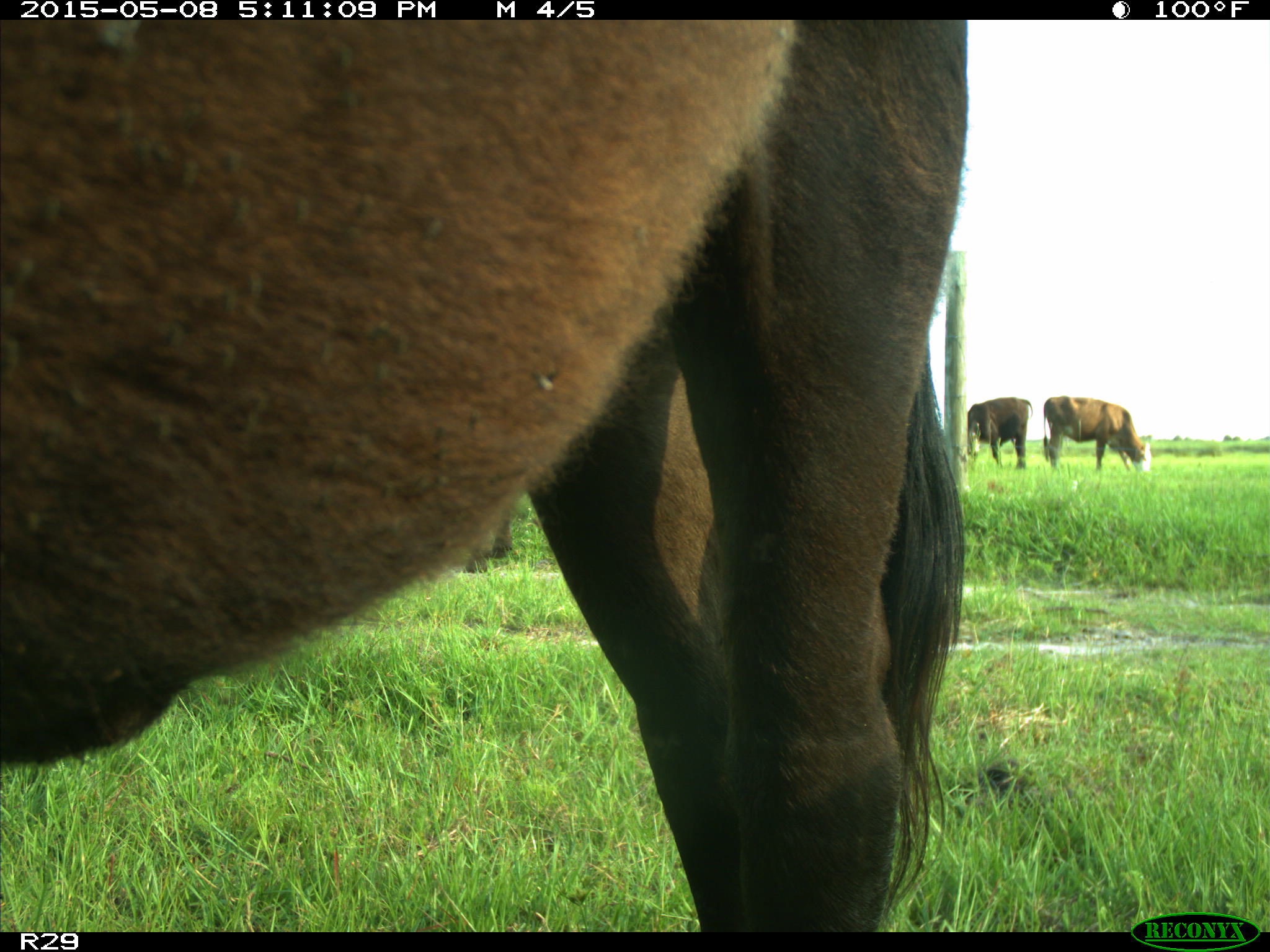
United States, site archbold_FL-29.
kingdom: Animalia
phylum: Chordata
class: Mammalia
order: Artiodactyla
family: Bovidae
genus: Bos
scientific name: Bos taurus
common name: domestic cow